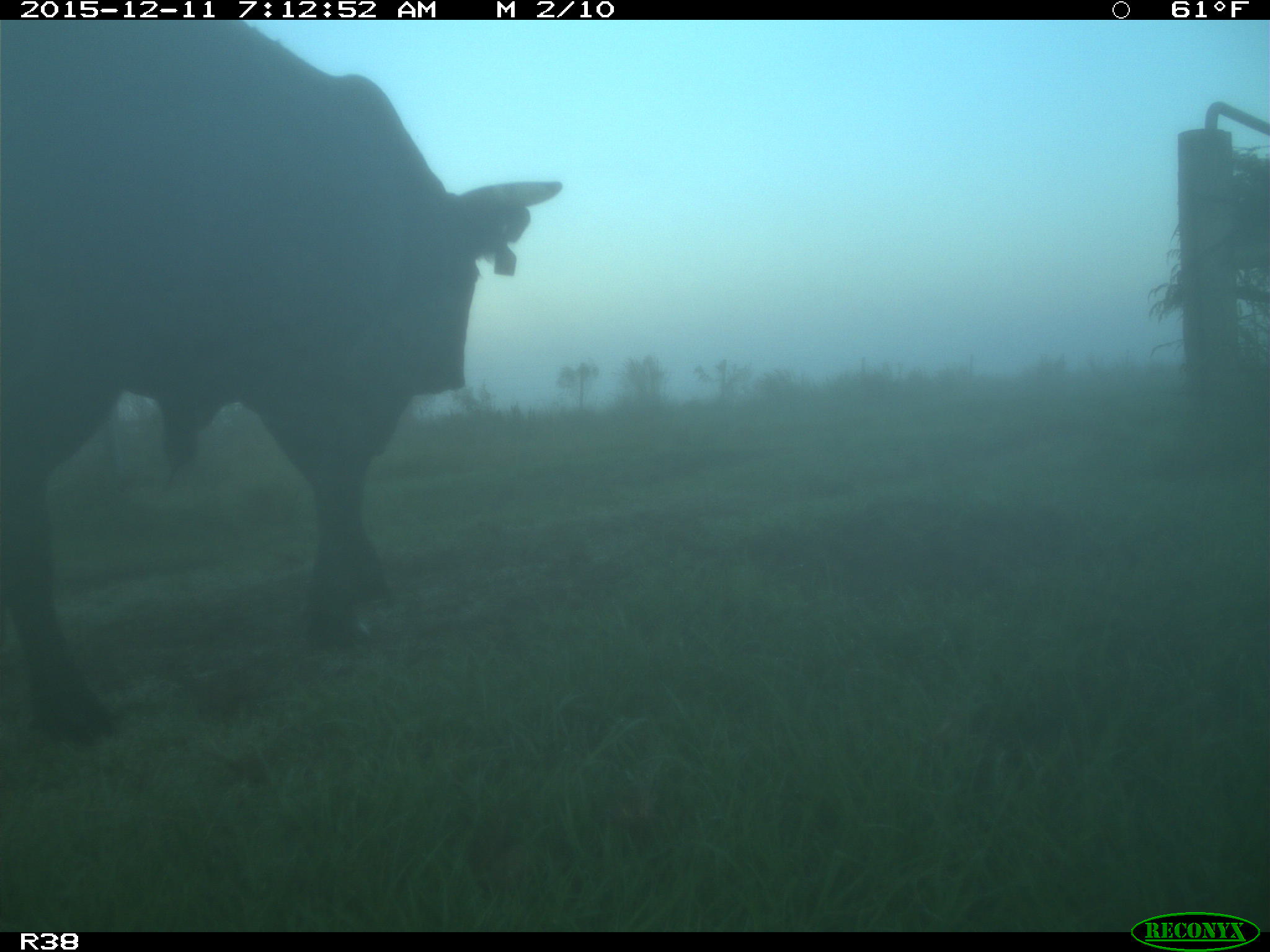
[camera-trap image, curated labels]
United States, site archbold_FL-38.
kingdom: Animalia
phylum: Chordata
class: Mammalia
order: Artiodactyla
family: Bovidae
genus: Bos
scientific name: Bos taurus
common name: domestic cow